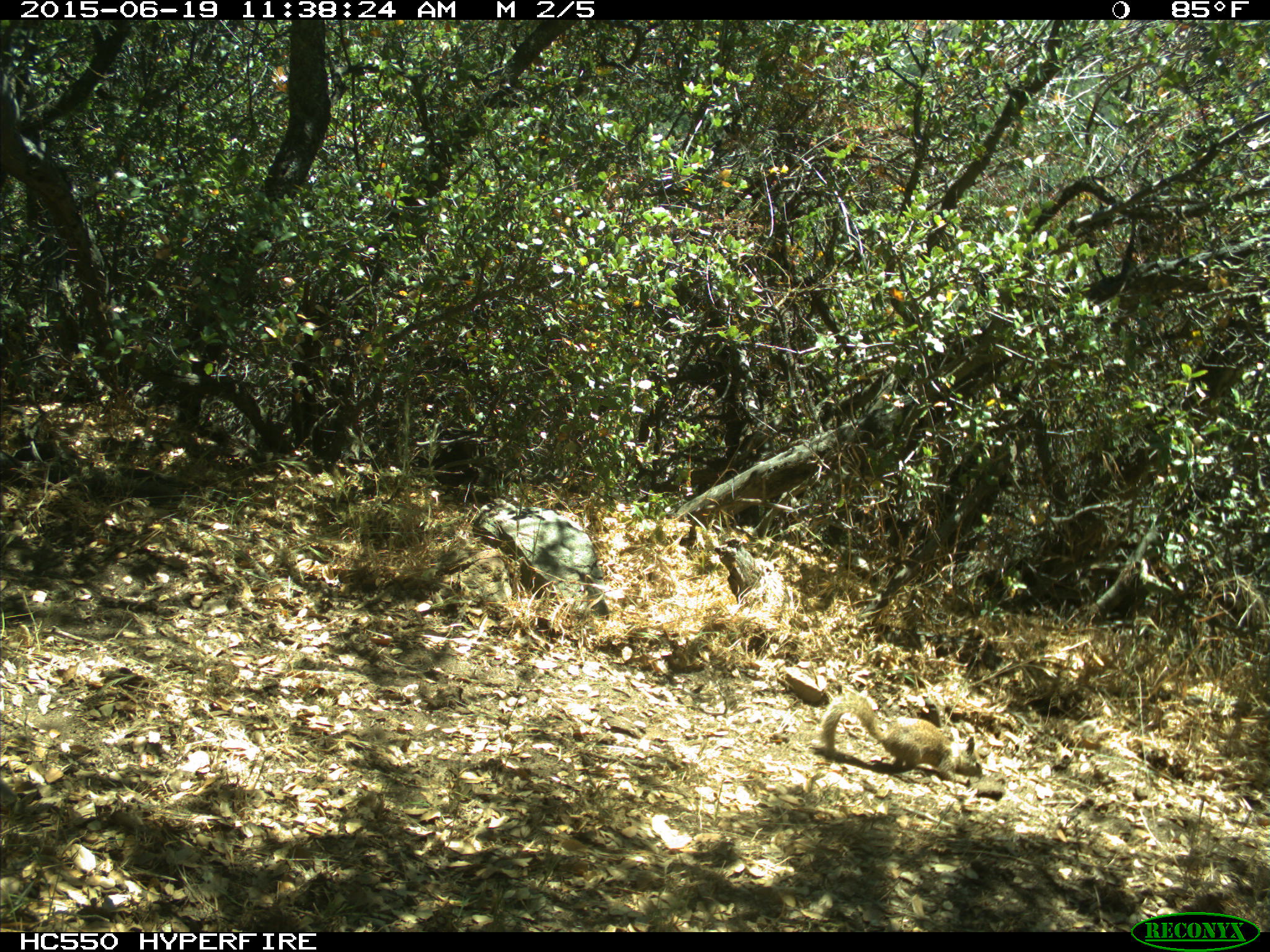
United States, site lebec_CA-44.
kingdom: Animalia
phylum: Chordata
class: Mammalia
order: Rodentia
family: Sciuridae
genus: Otospermophilus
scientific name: Otospermophilus beecheyi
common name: california ground squirrel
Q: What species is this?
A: Otospermophilus beecheyi (california ground squirrel).